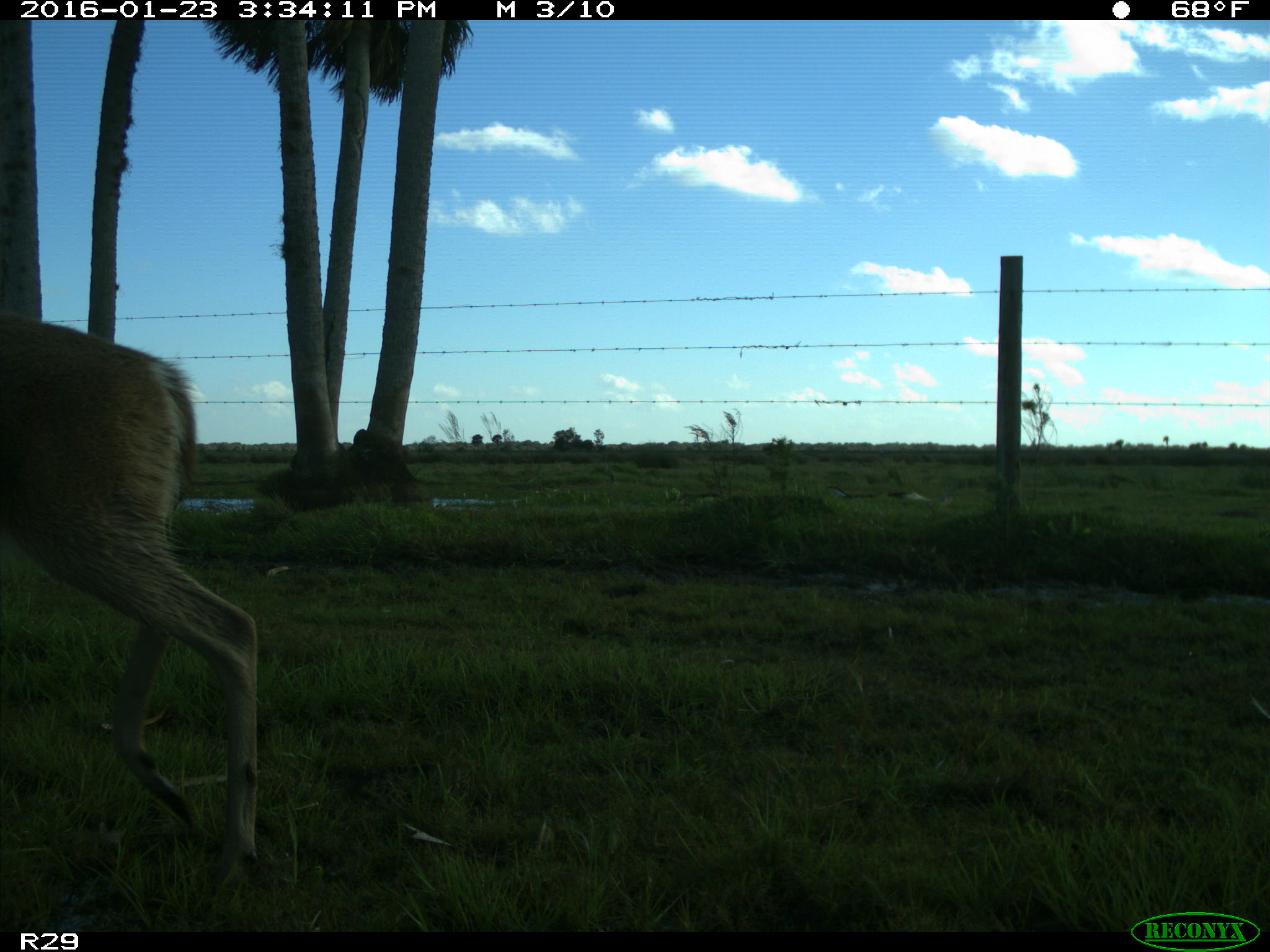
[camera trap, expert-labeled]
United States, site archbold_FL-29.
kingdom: Animalia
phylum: Chordata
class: Mammalia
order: Artiodactyla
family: Cervidae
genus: Odocoileus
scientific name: Odocoileus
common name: deer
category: unidentified deer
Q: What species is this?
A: Unidentified deer (deer) (Odocoileus).